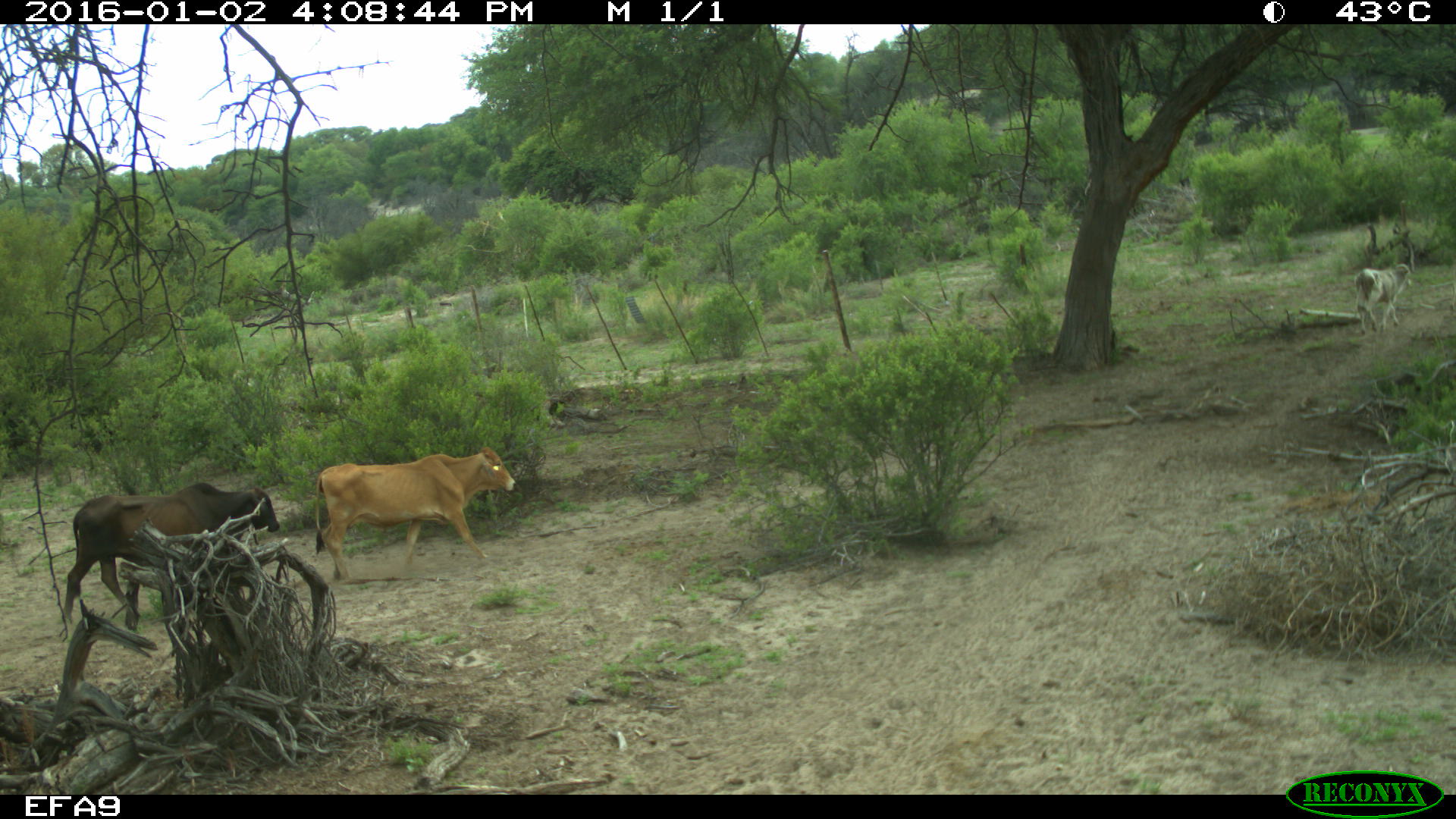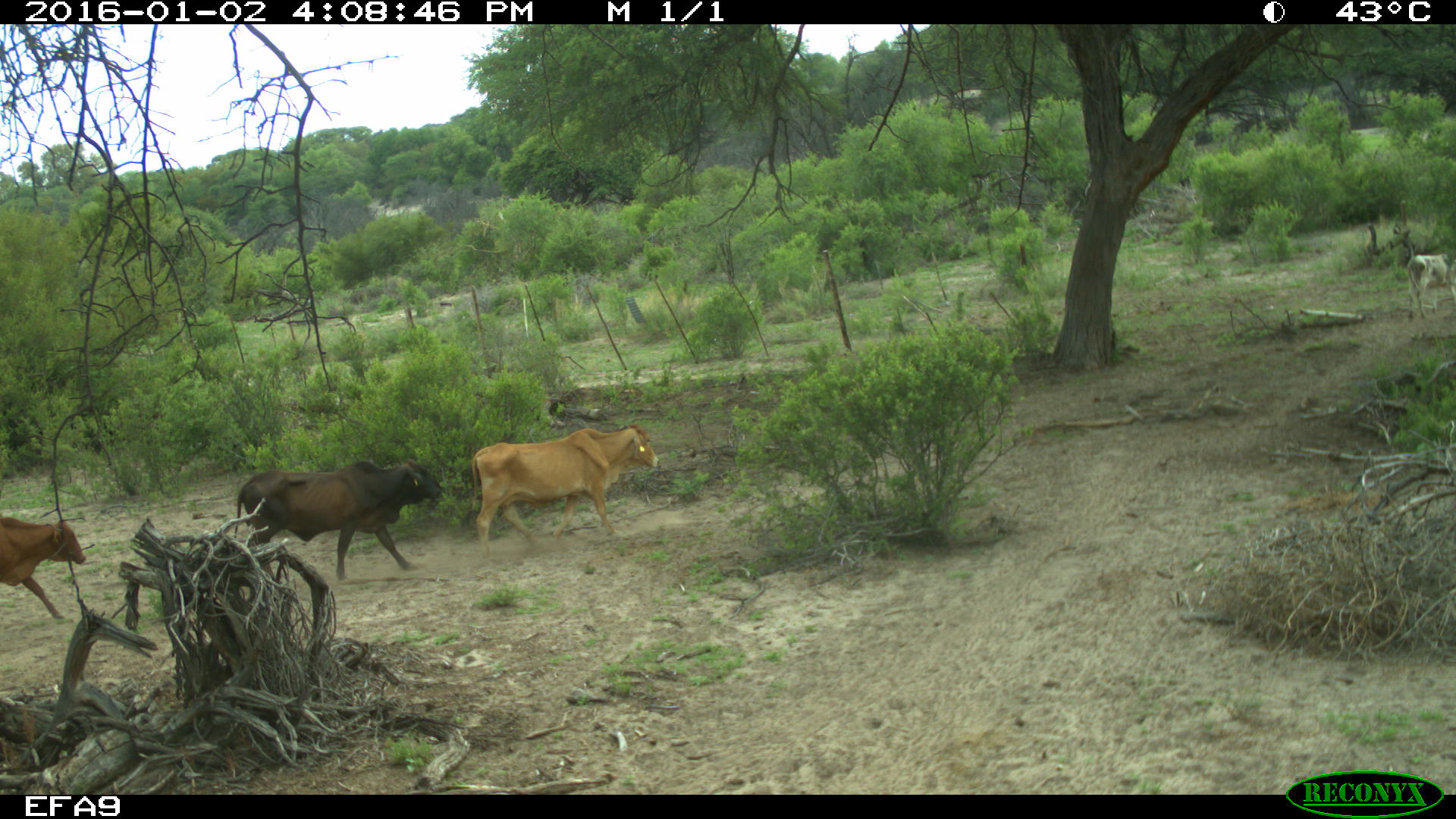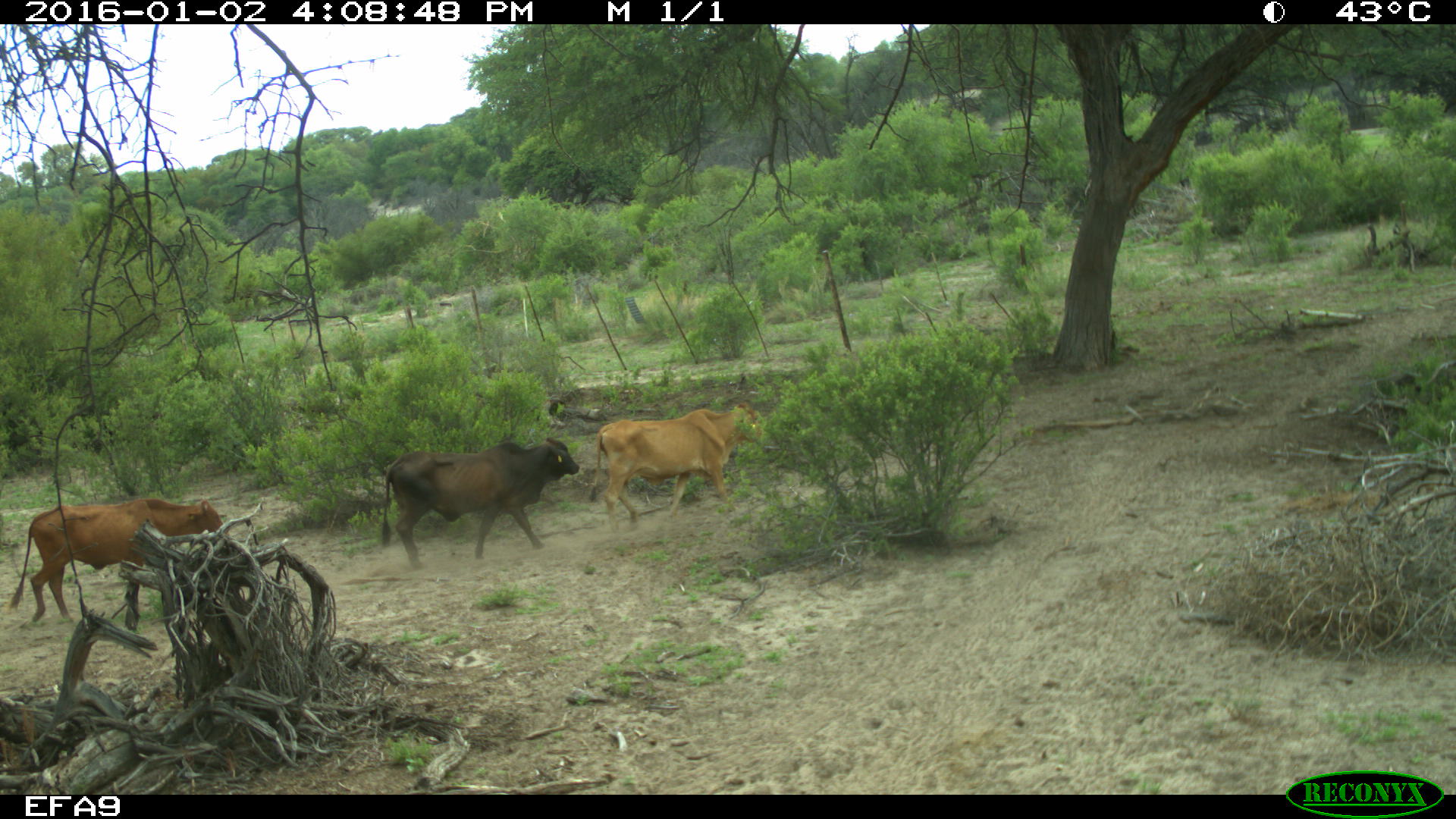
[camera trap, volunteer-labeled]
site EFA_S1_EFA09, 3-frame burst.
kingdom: Animalia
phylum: Chordata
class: Mammalia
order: Artiodactyla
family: Bovidae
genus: Bos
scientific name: Bos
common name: cattle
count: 4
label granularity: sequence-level